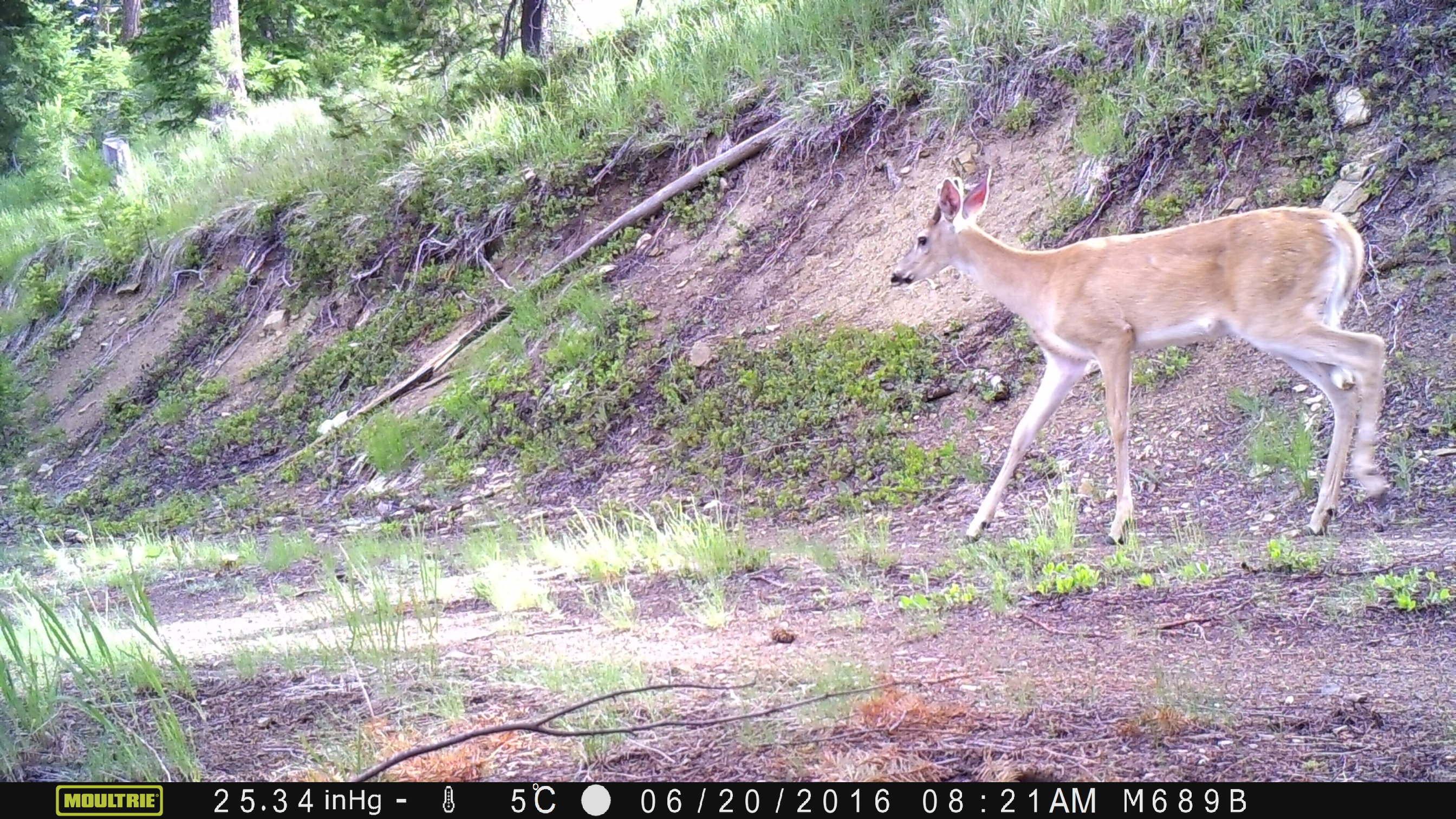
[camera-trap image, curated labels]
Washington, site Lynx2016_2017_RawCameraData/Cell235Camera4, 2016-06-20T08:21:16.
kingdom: Animalia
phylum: Chordata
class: Mammalia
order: Artiodactyla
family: Cervidae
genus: Odocoileus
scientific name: Odocoileus virginianus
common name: white-tailed deer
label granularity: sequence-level